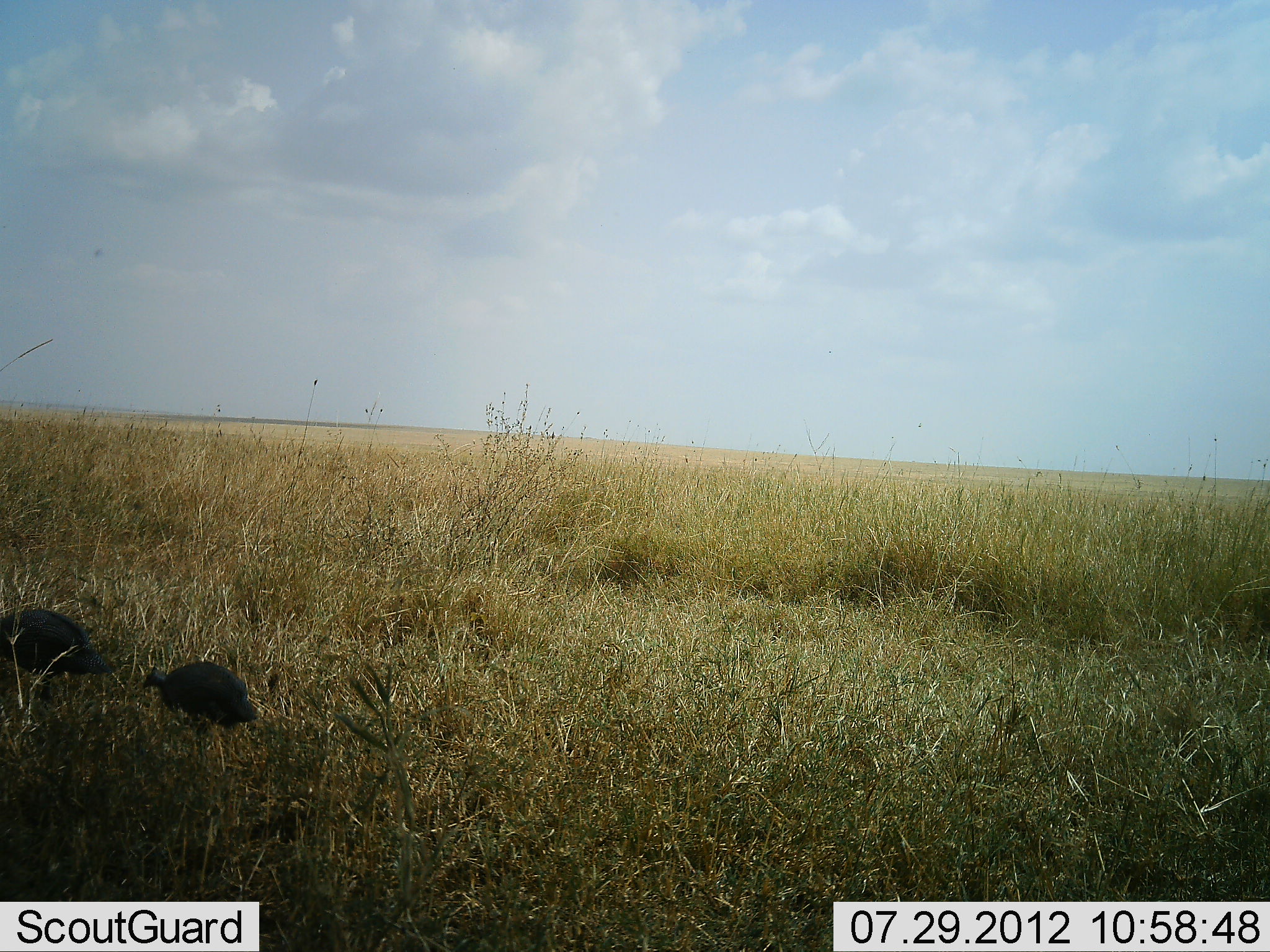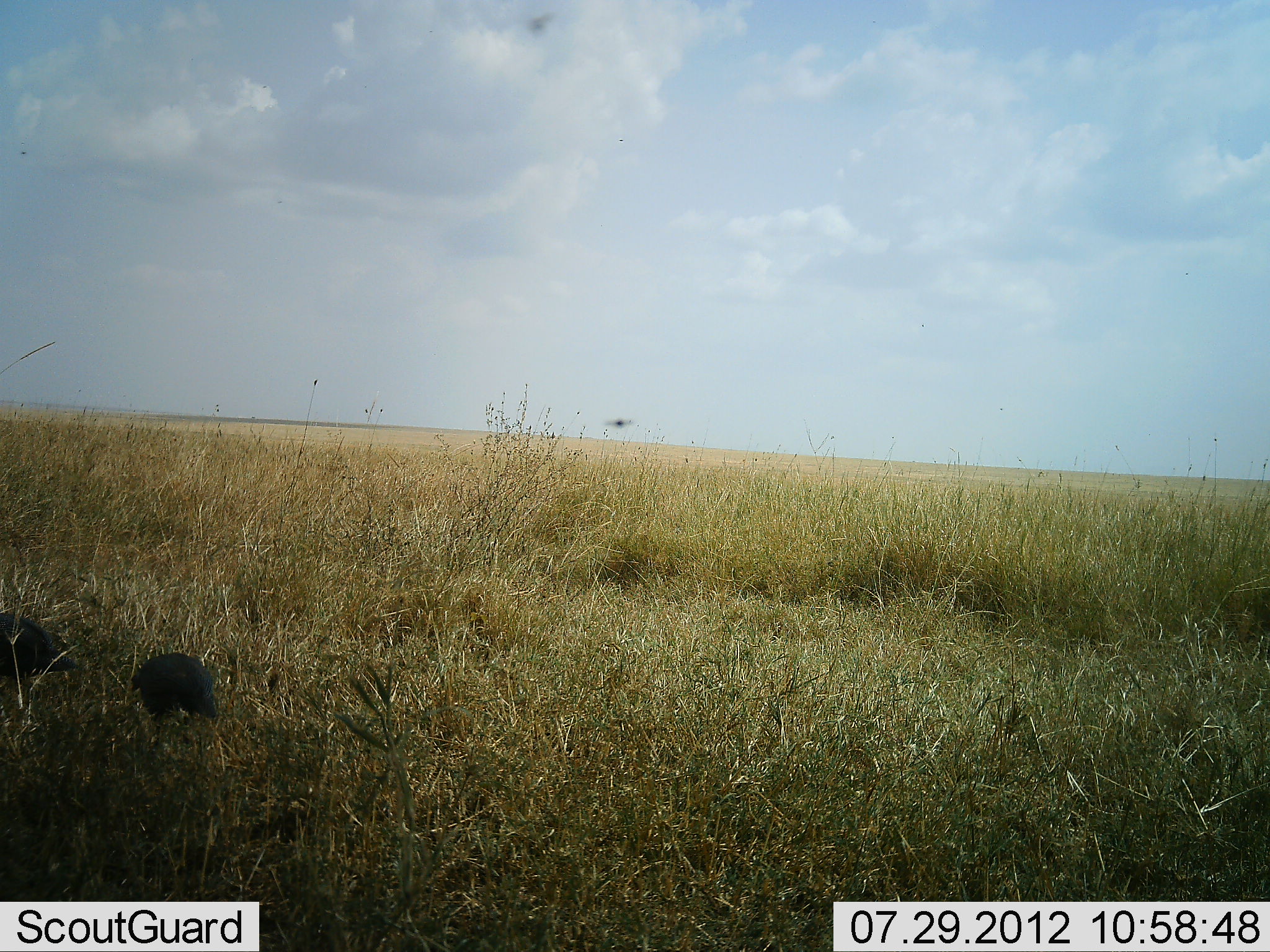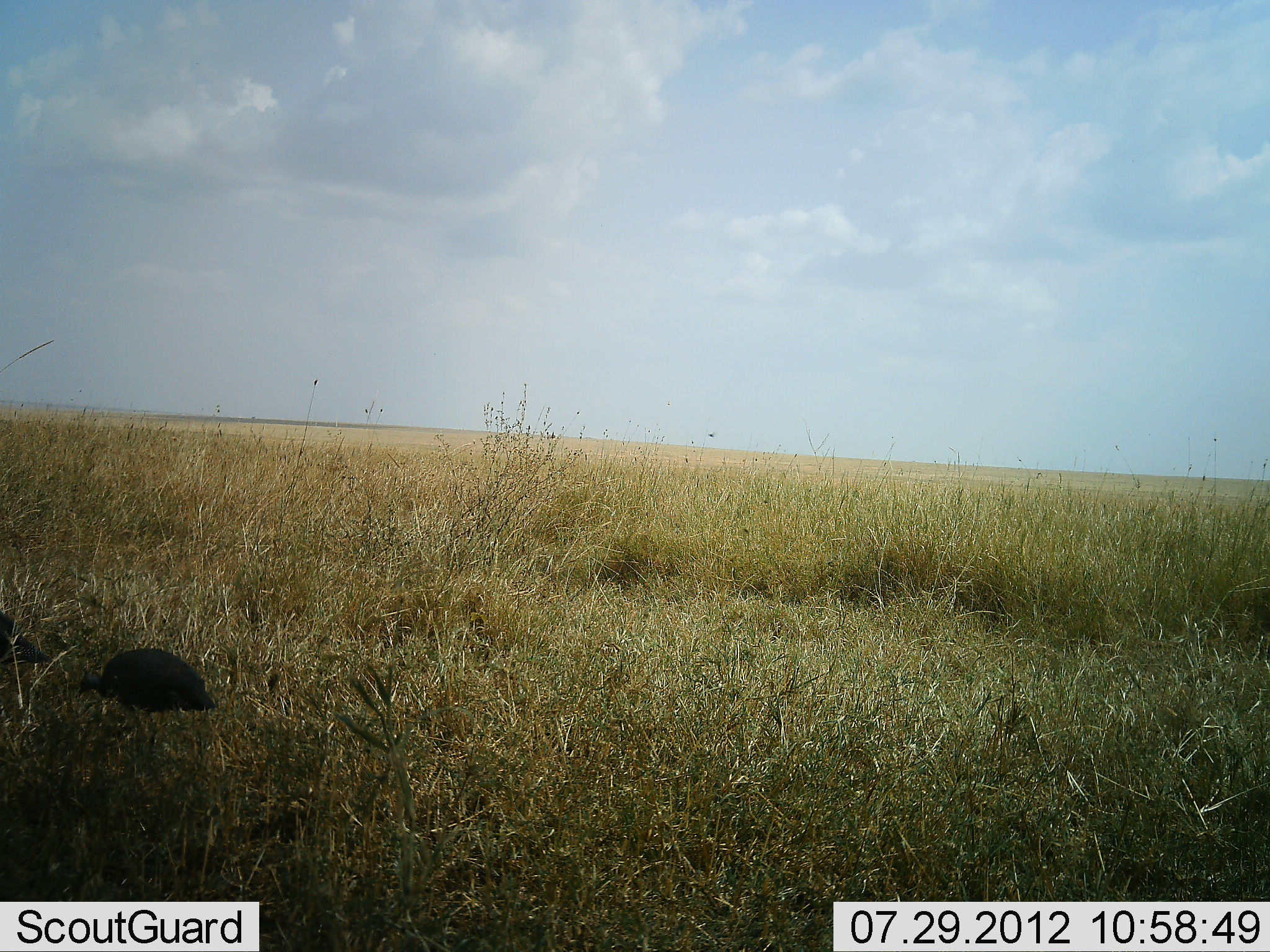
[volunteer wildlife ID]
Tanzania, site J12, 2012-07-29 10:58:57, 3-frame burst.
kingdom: Animalia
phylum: Chordata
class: Aves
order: Galliformes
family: Numididae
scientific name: Numididae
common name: guinea fowl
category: guineafowl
Guineafowl (guinea fowl) (Numididae), count 2. Behavior (volunteer vote fractions): standing 8%, resting 0%, moving 85%, interacting 0%. Young present (vote fraction): 0%. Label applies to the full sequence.